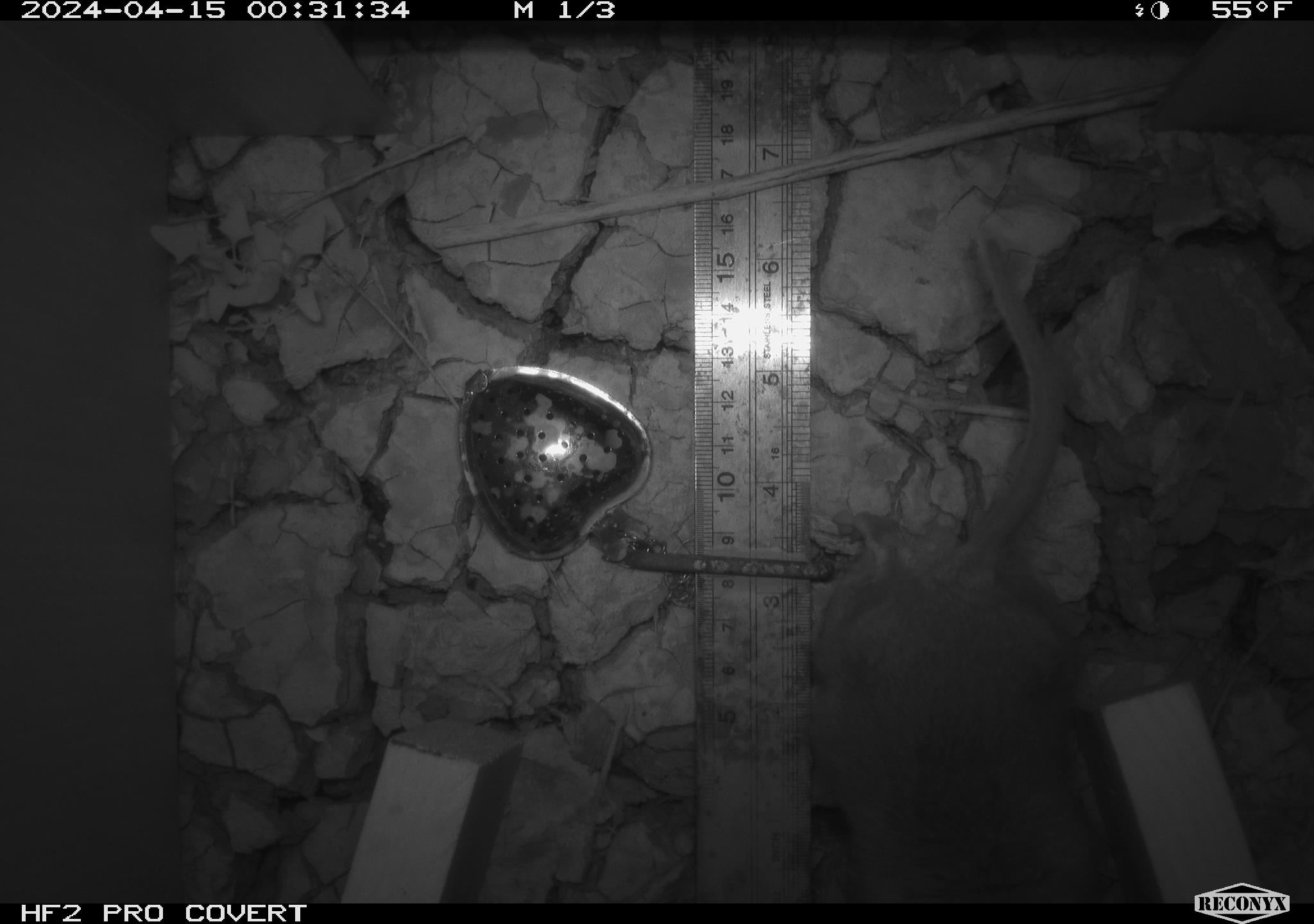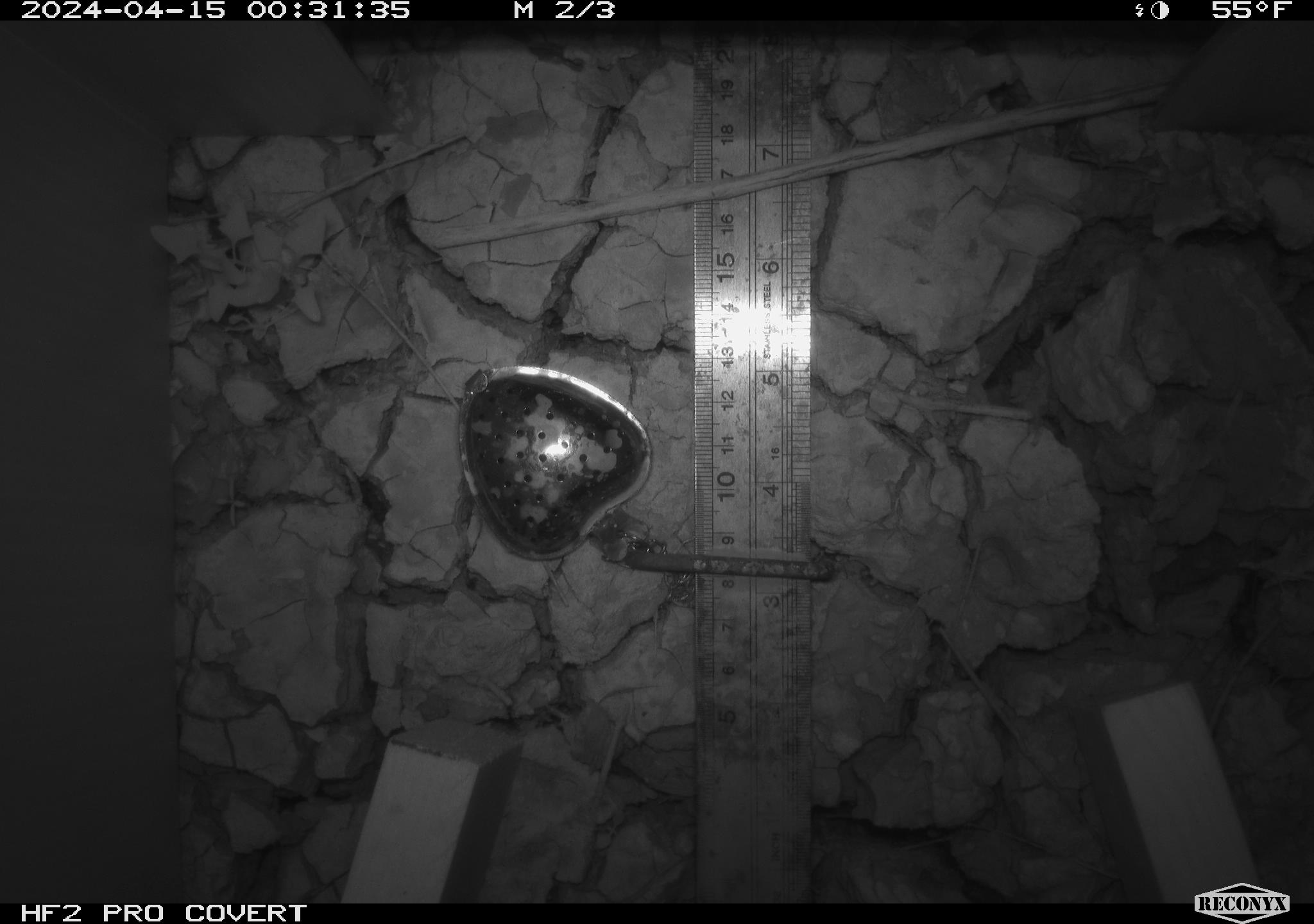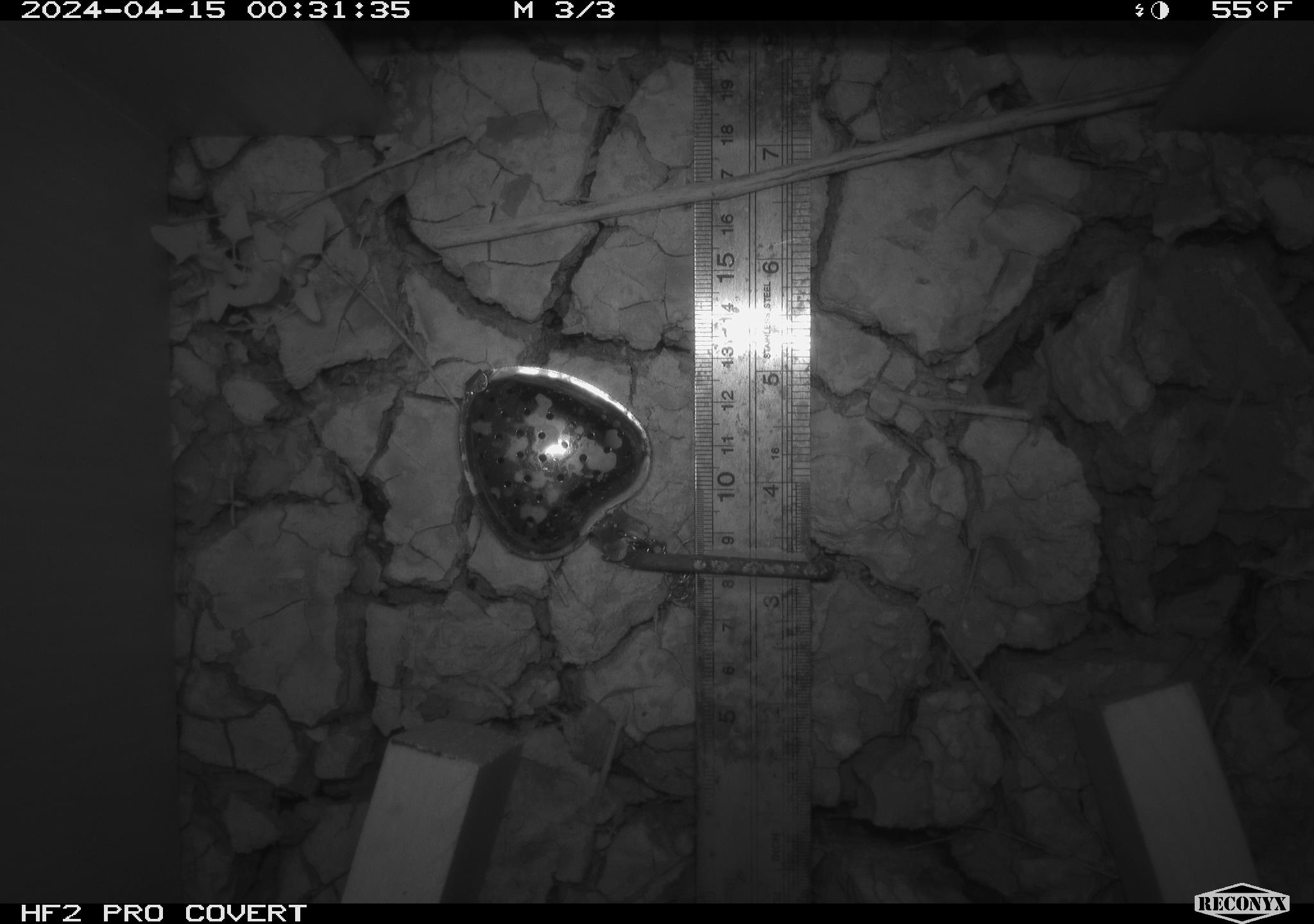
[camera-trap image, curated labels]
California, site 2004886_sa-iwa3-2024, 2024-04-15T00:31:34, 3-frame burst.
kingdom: Animalia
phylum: Chordata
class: Mammalia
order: Rodentia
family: Cricetidae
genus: Neotoma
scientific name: Neotoma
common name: pack rat or woodrat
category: neotoma species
Neotoma species (pack rat or woodrat) (Neotoma).